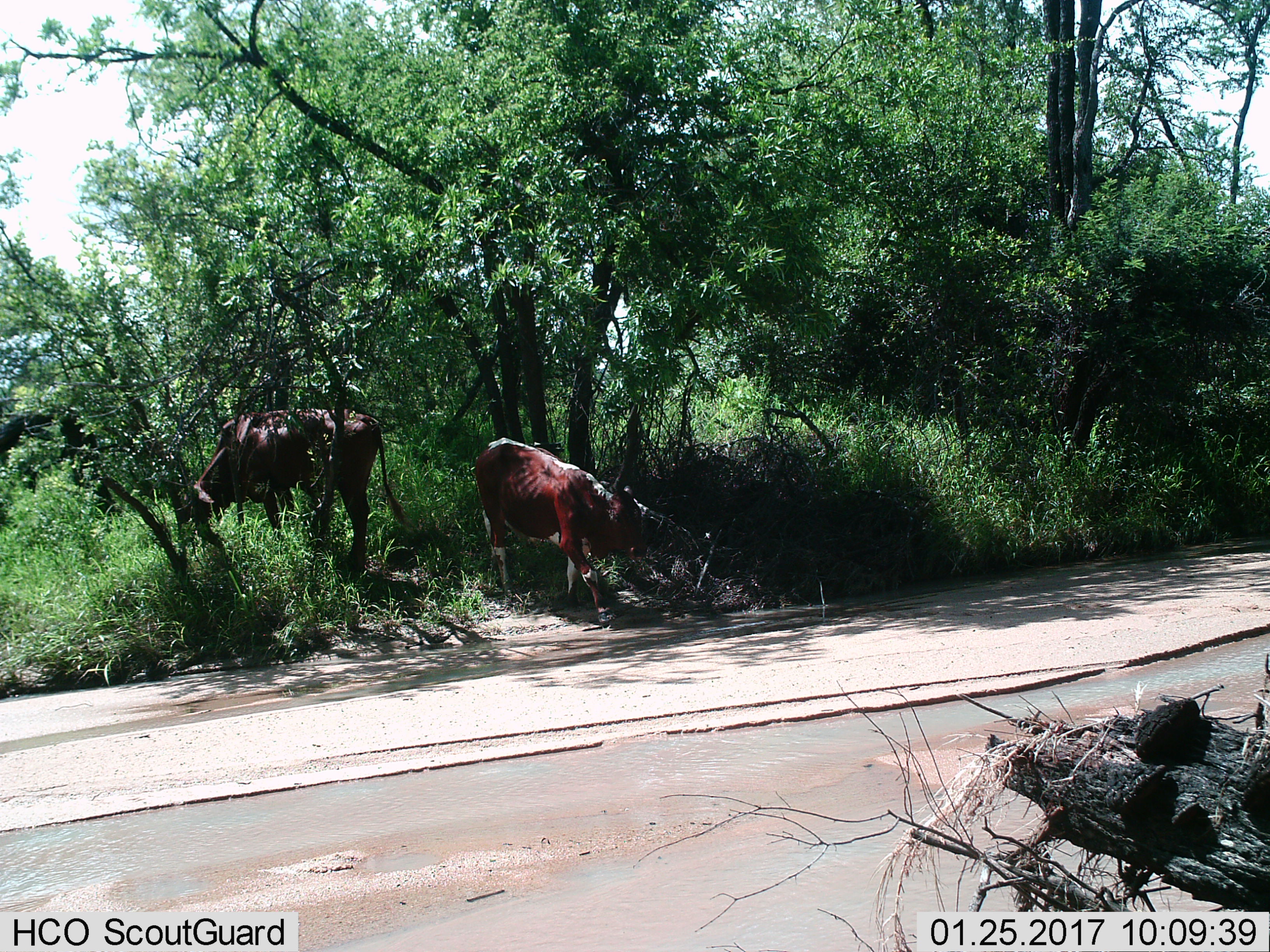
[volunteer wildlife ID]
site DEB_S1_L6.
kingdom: Animalia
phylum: Chordata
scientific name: Vertebrata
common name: domestic animal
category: domesticanimal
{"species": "domesticanimal (domestic animal) (Vertebrata)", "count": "2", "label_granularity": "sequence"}